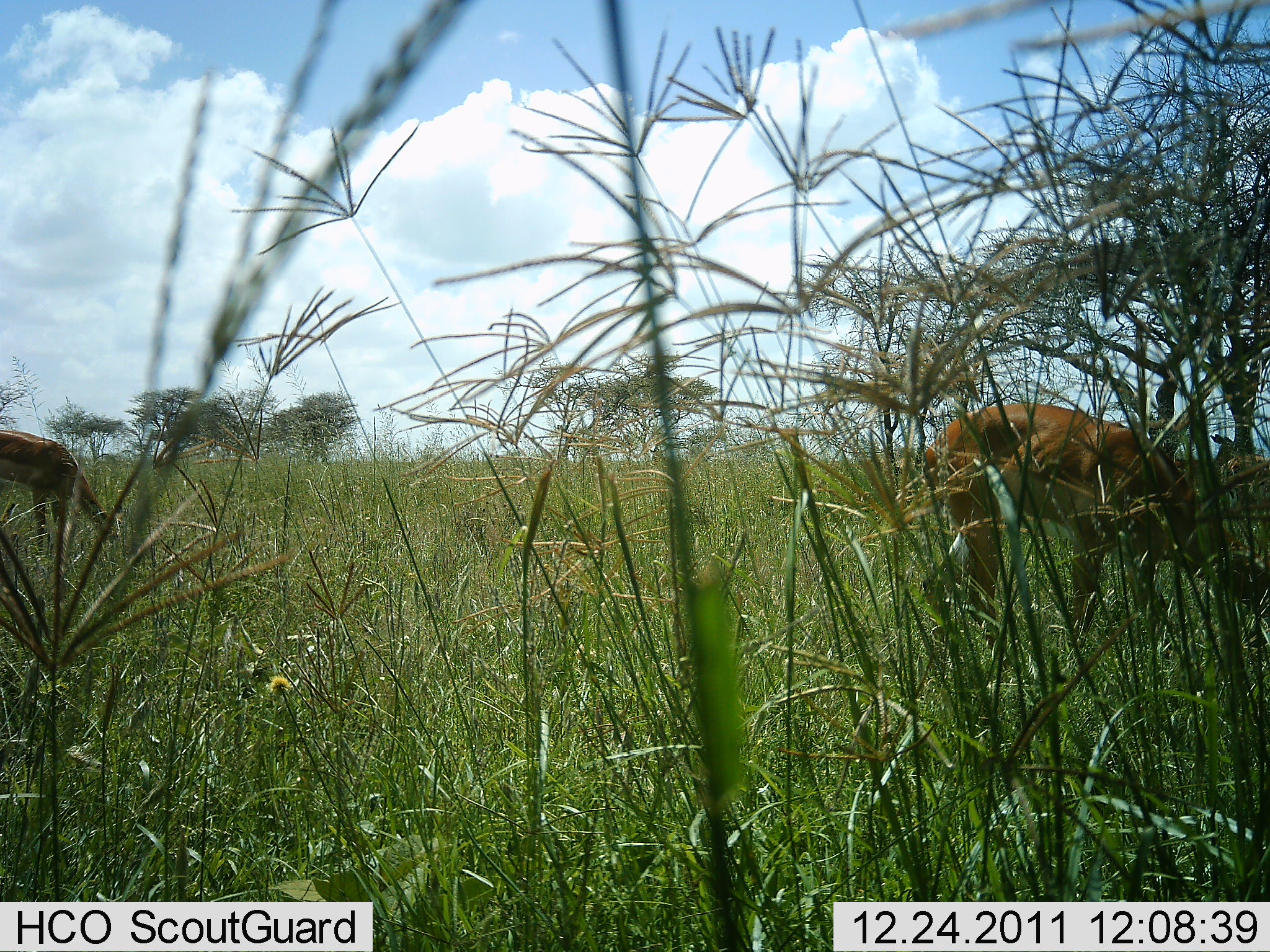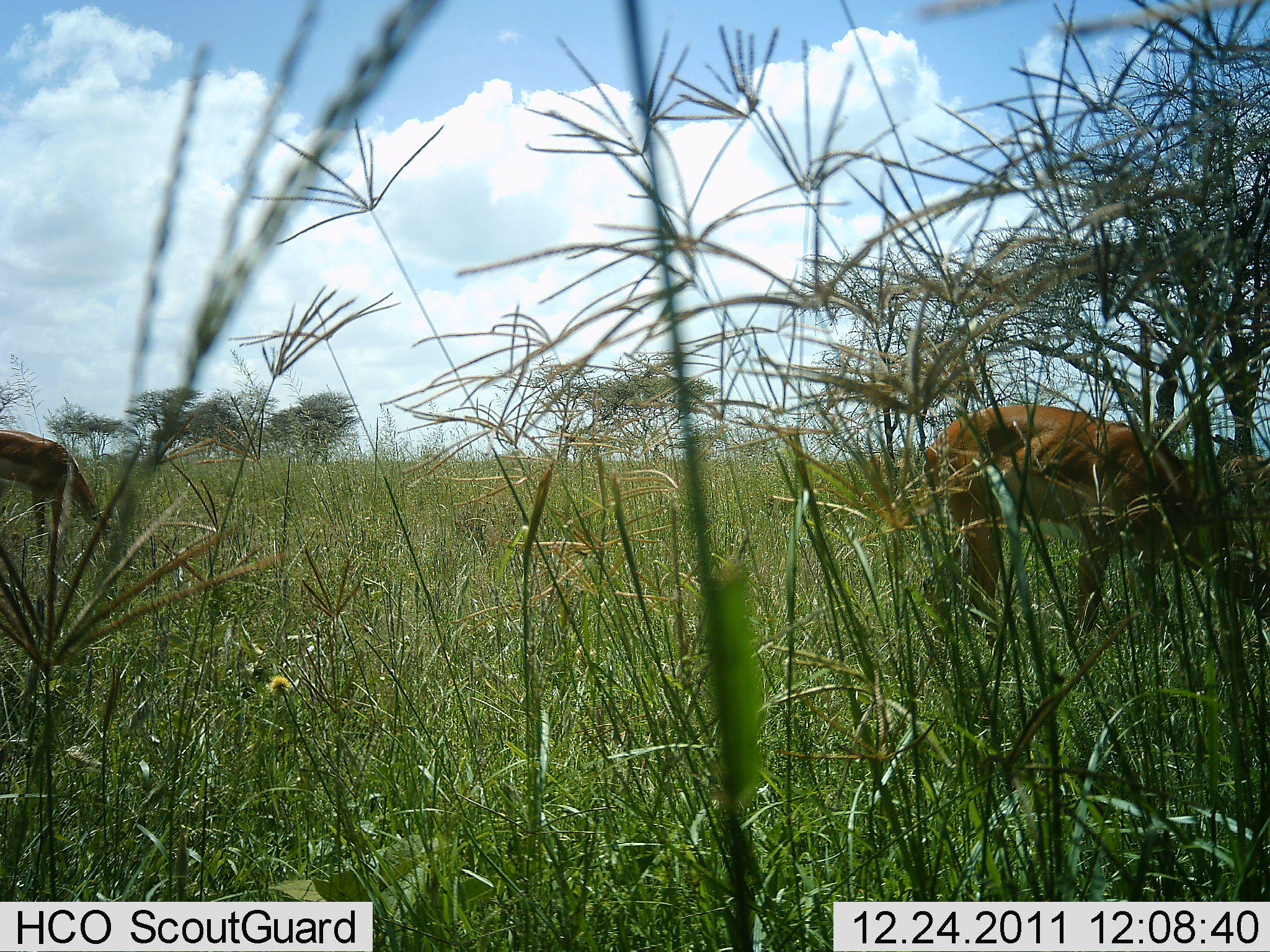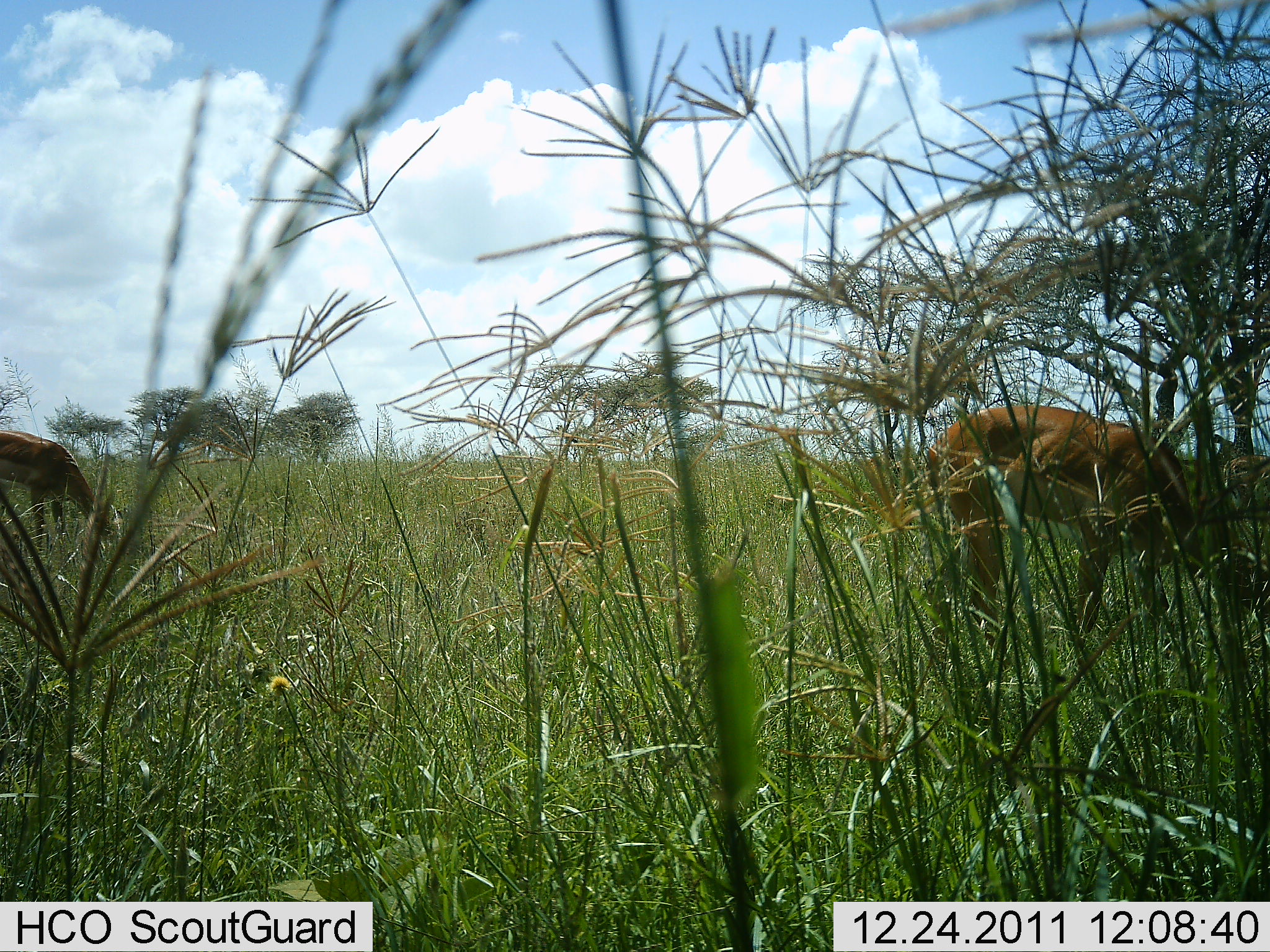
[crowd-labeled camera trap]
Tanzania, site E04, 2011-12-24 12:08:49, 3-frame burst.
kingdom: Animalia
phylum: Chordata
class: Mammalia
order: Artiodactyla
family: Bovidae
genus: Nanger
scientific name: Nanger granti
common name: grant's gazelle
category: gazellegrants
Gazellegrants (grant's gazelle) (Nanger granti), count 2. Behavior (volunteer vote fractions): standing 40%, resting 0%, moving 0%, interacting 0%. Young present (vote fraction): 0%. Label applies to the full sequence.